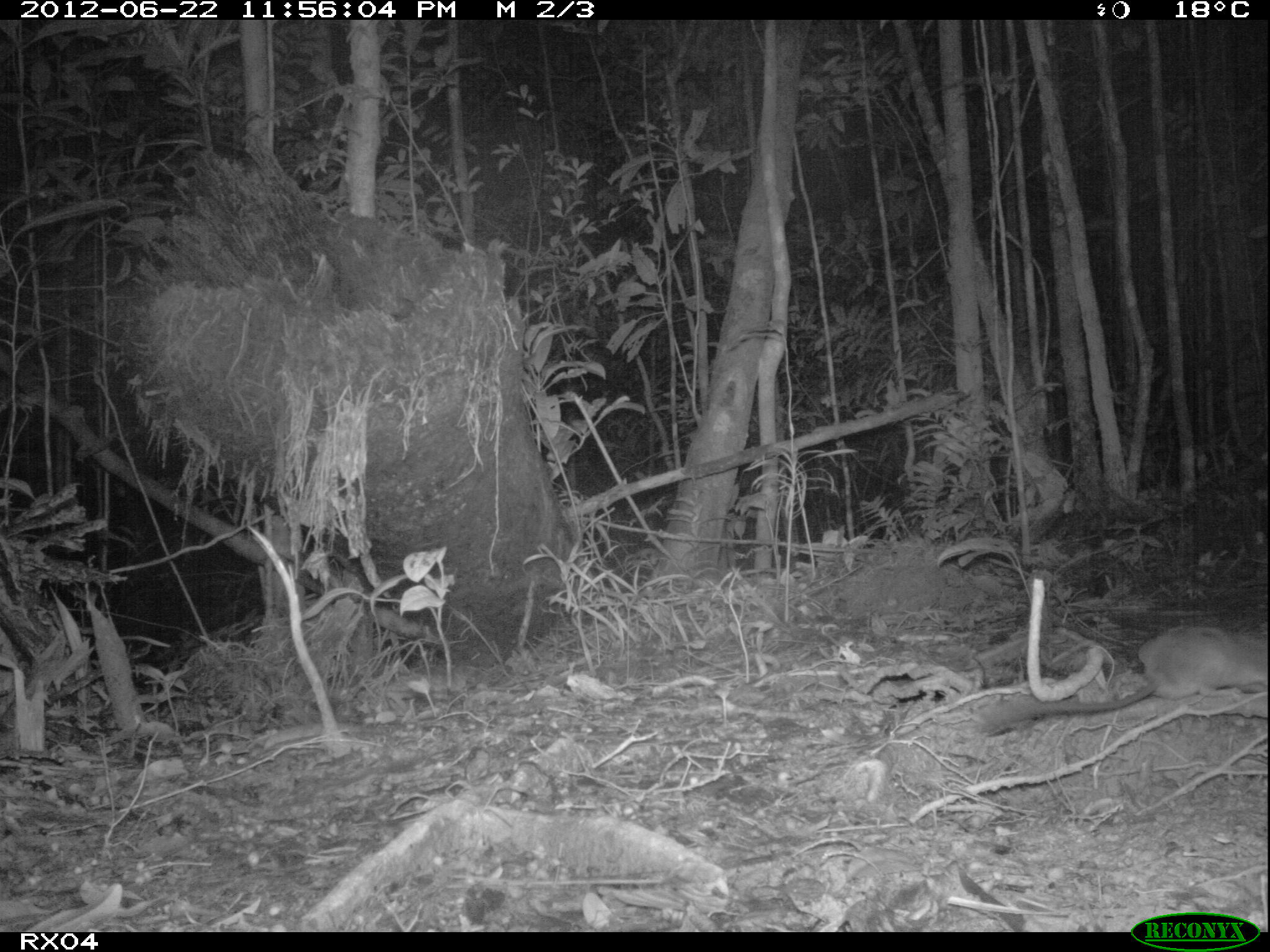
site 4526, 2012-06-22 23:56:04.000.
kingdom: Animalia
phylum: Chordata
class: Mammalia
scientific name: Mammalia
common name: mammals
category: small mammal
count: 1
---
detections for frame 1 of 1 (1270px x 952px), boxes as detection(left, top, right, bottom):
small mammal: detection(979, 622, 1266, 729)